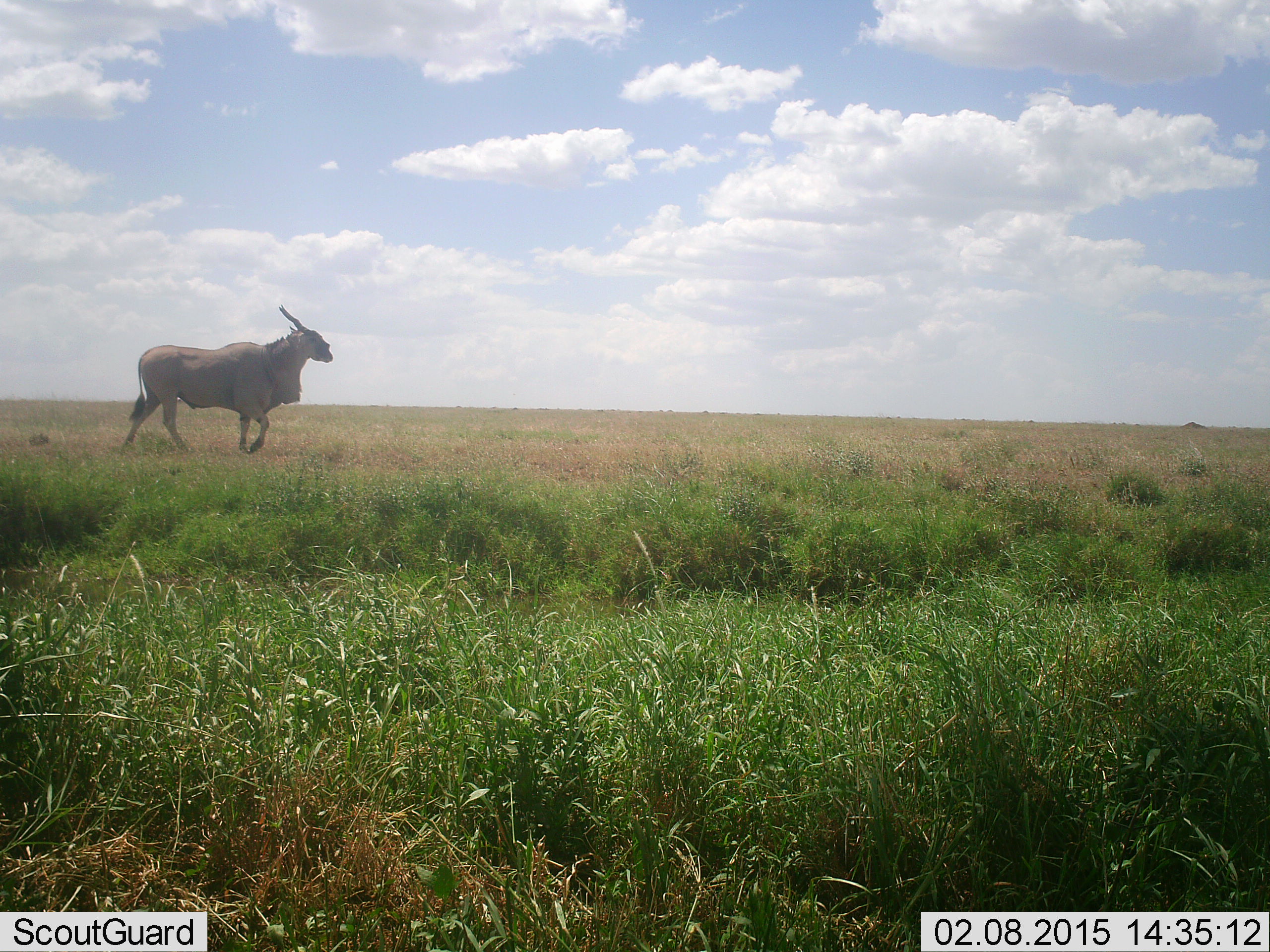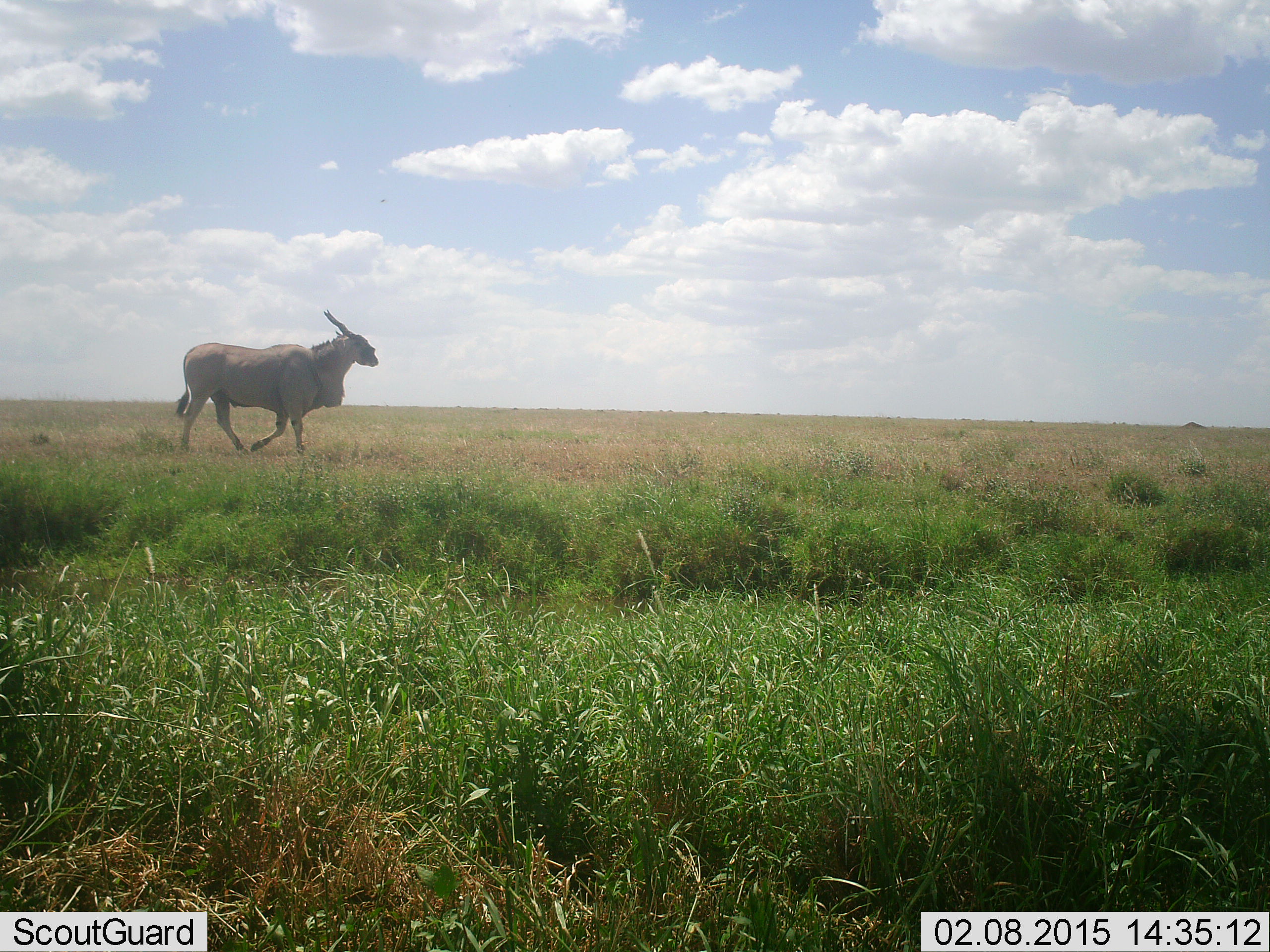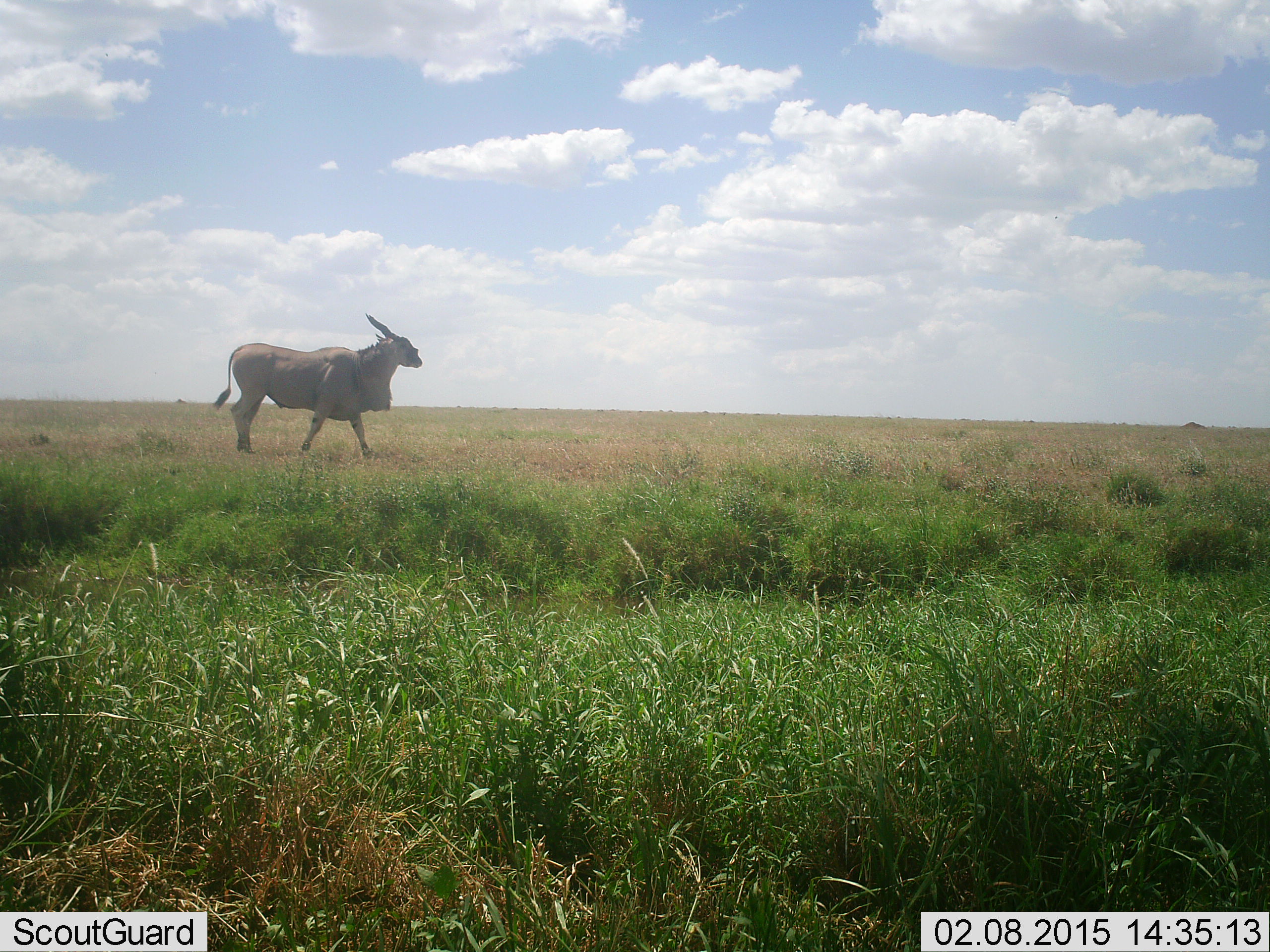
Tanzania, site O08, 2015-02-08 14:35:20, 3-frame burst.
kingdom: Animalia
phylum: Chordata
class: Mammalia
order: Artiodactyla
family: Bovidae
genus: Tragelaphus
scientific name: Tragelaphus oryx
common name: eland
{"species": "eland (Tragelaphus oryx)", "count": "1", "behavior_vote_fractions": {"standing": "10%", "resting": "0%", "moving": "100%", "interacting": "0%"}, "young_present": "0%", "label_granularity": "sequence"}